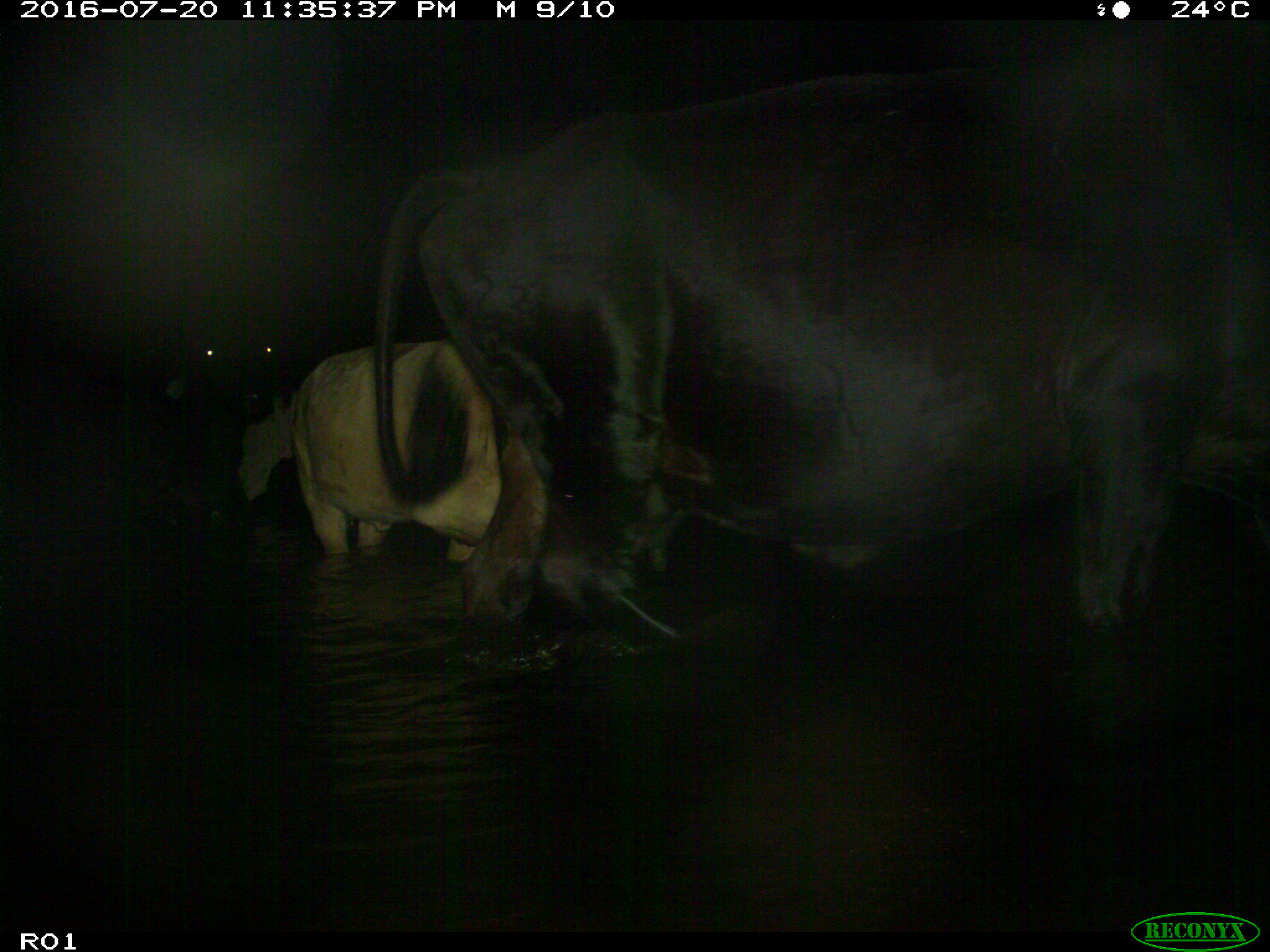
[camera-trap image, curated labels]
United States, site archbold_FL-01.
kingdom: Animalia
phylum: Chordata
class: Mammalia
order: Artiodactyla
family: Bovidae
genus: Bos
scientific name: Bos taurus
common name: domestic cow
Bos taurus (domestic cow).